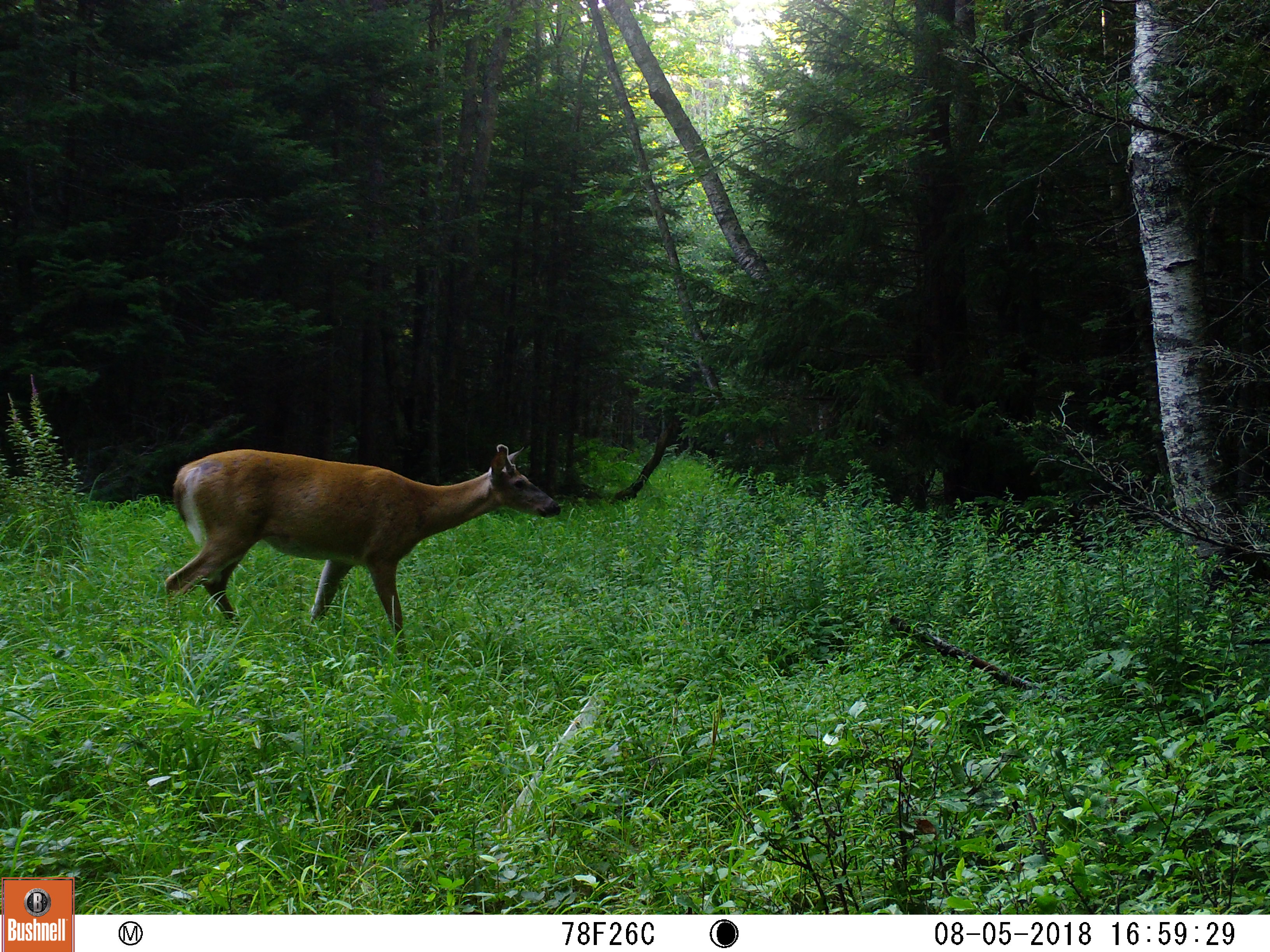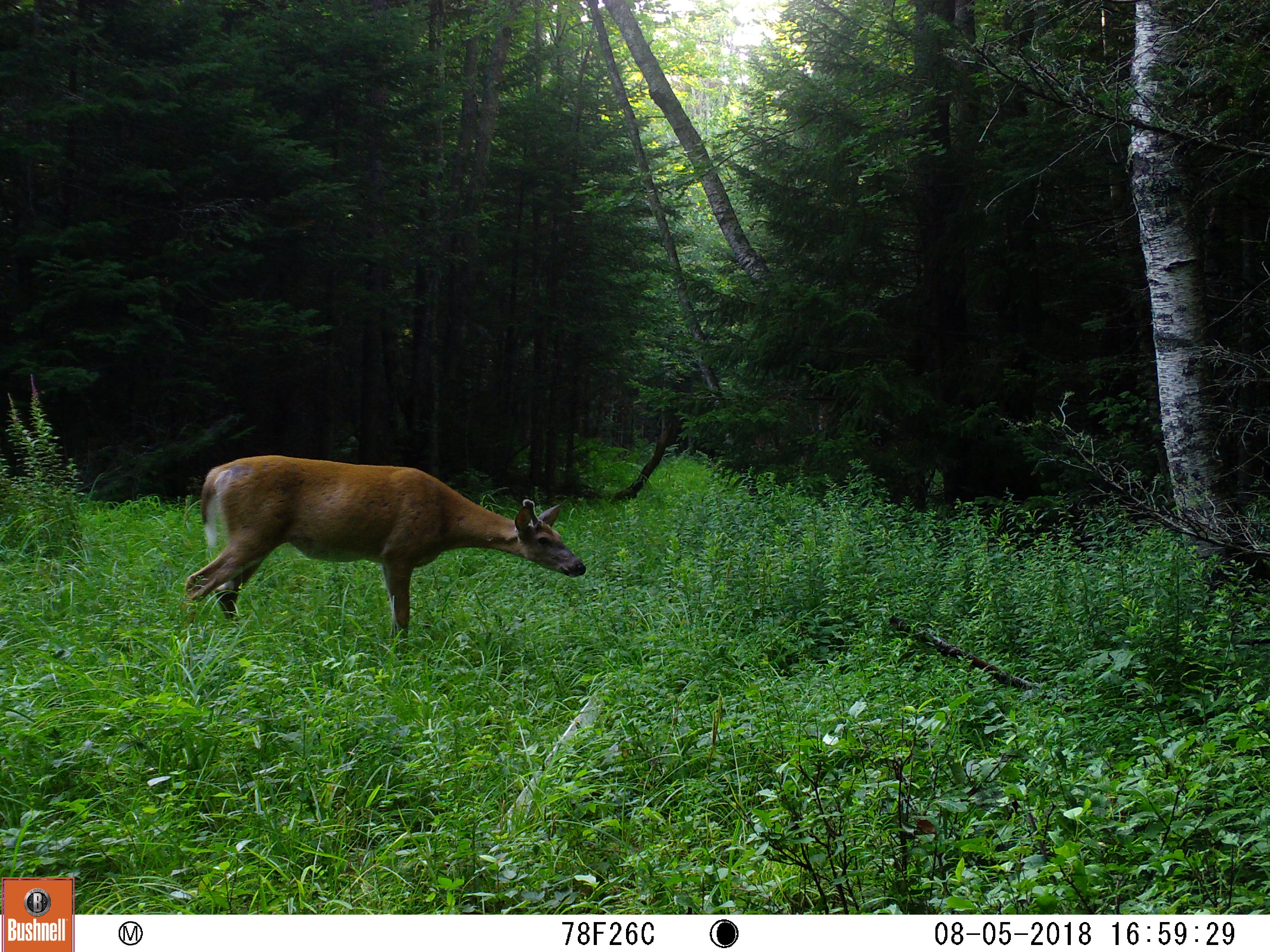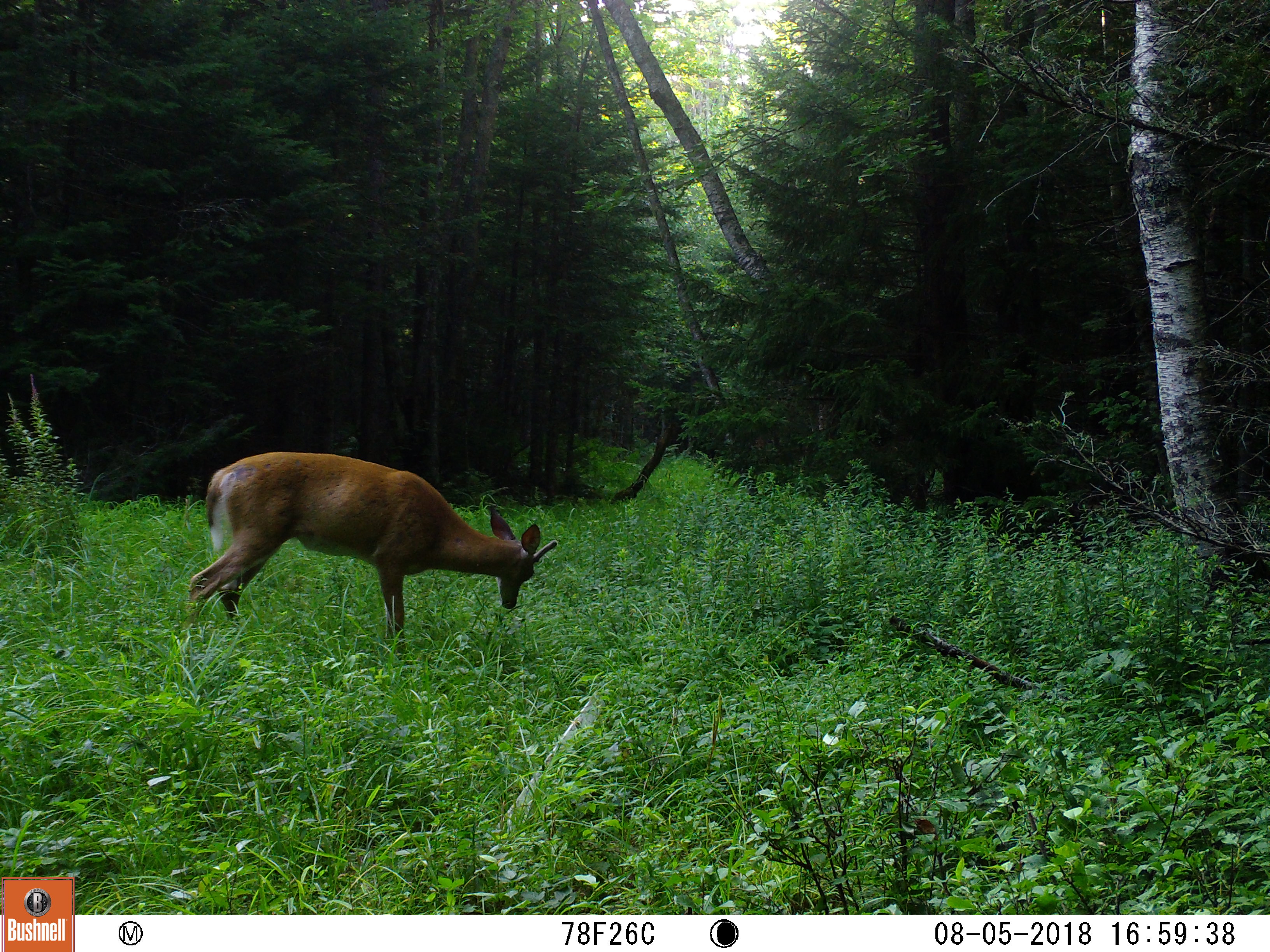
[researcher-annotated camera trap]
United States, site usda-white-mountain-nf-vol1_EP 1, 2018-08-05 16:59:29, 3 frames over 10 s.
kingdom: Animalia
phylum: Chordata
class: Mammalia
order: Artiodactyla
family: Cervidae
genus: Odocoileus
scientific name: Odocoileus virginianus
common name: white-tailed deer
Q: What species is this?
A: White-tailed deer (Odocoileus virginianus).